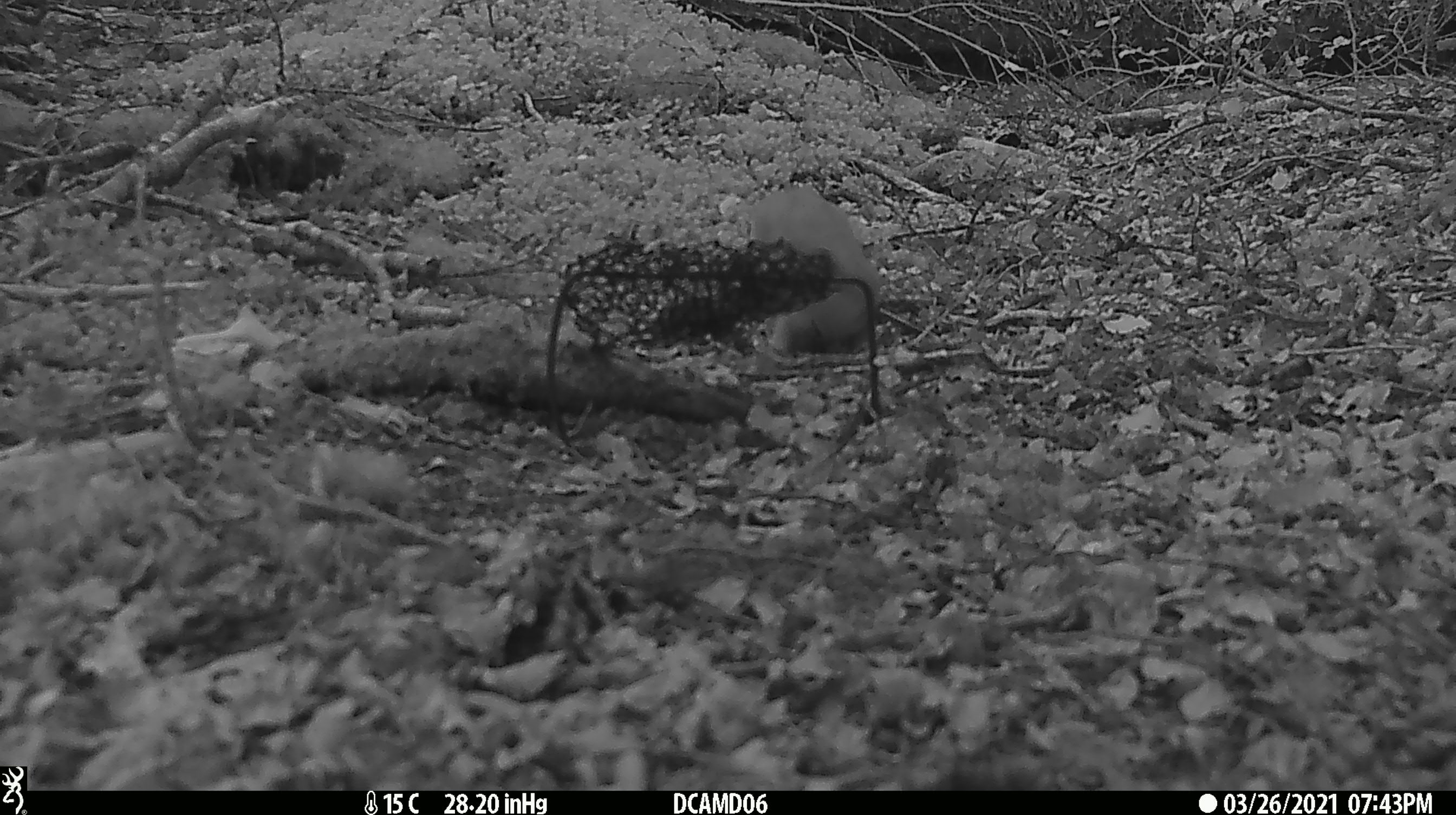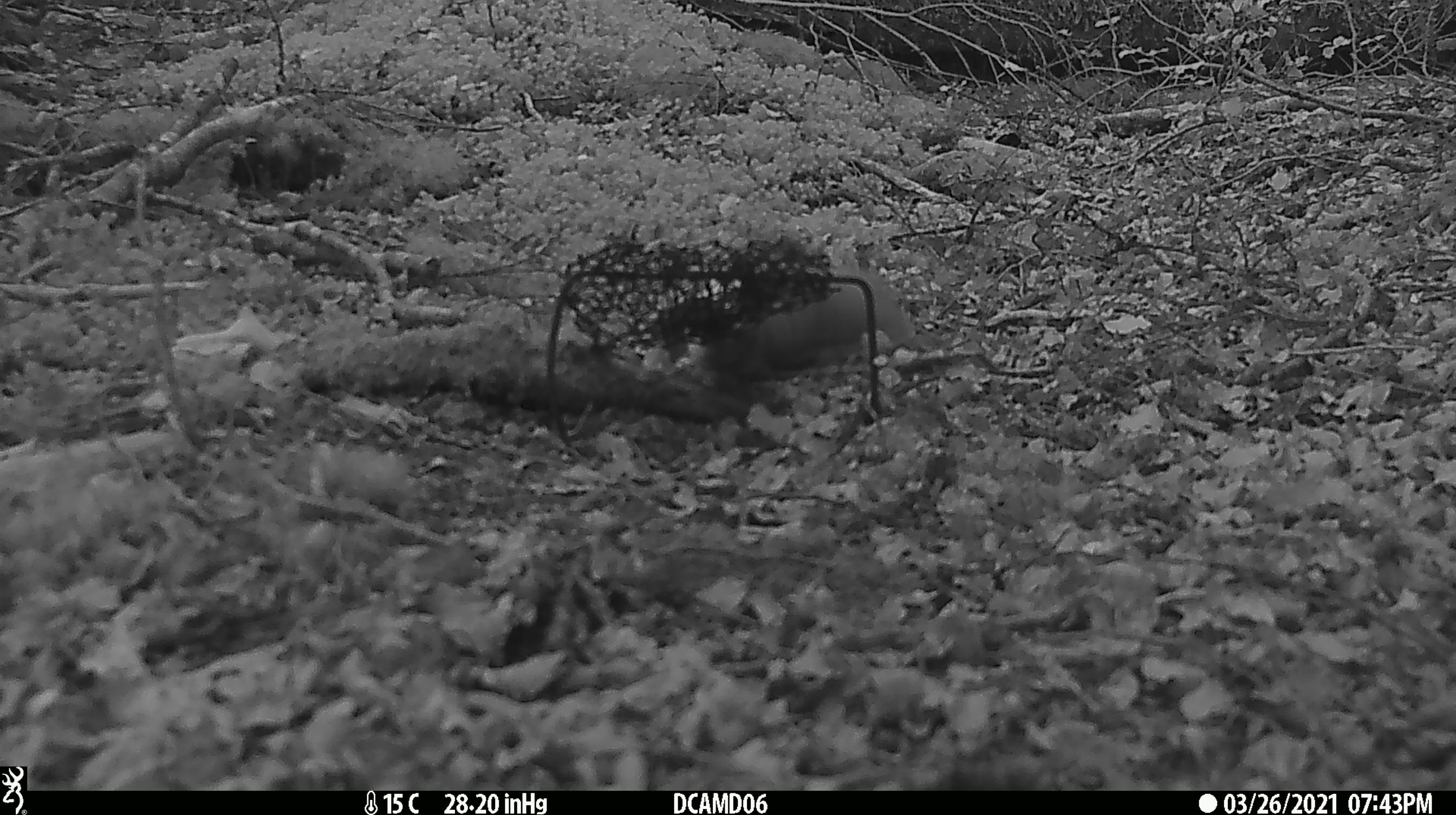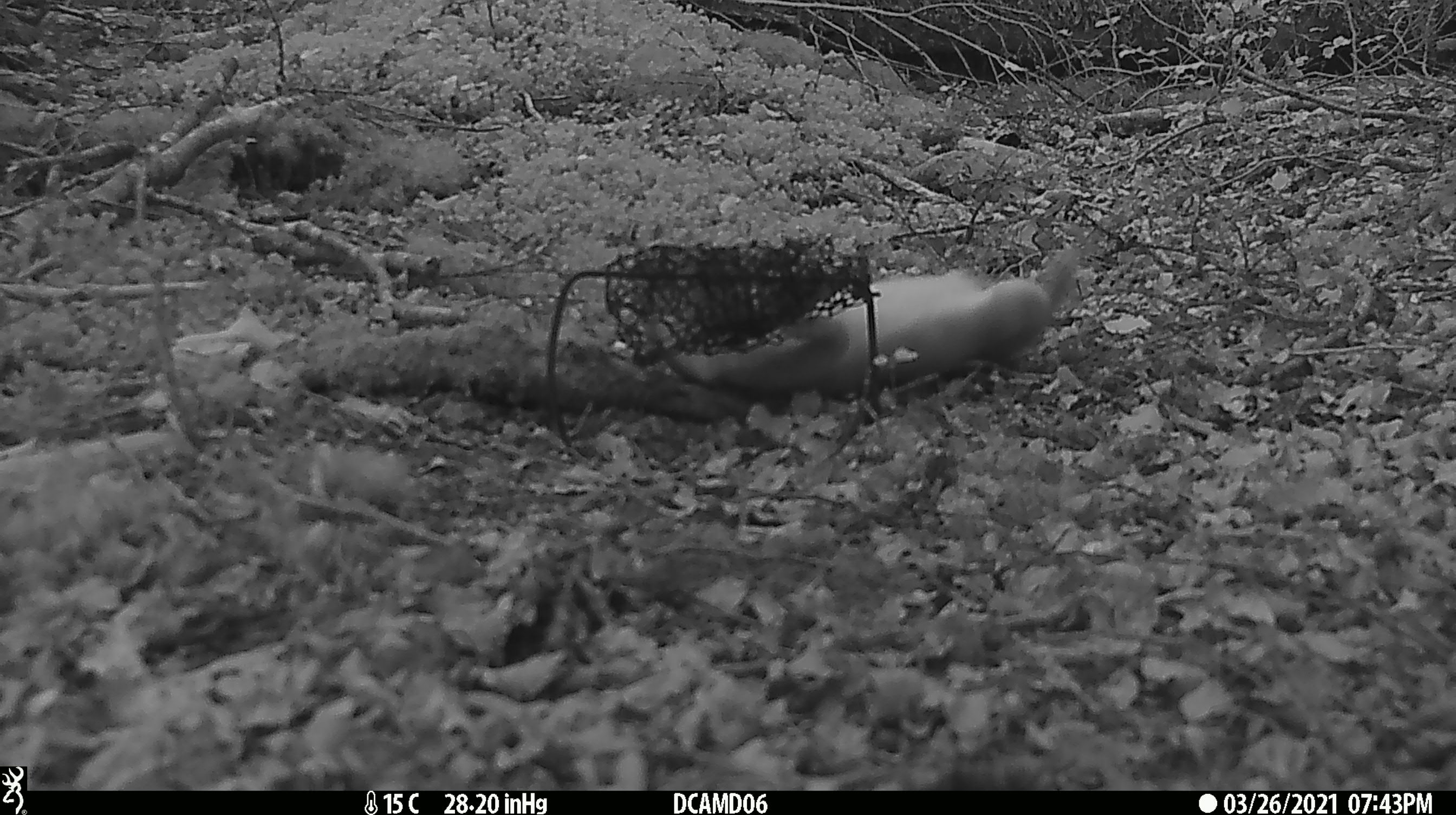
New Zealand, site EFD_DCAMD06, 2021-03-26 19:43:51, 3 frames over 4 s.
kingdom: Animalia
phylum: Chordata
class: Mammalia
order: Carnivora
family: Mustelidae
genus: Mustela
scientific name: Mustela erminea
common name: stoat